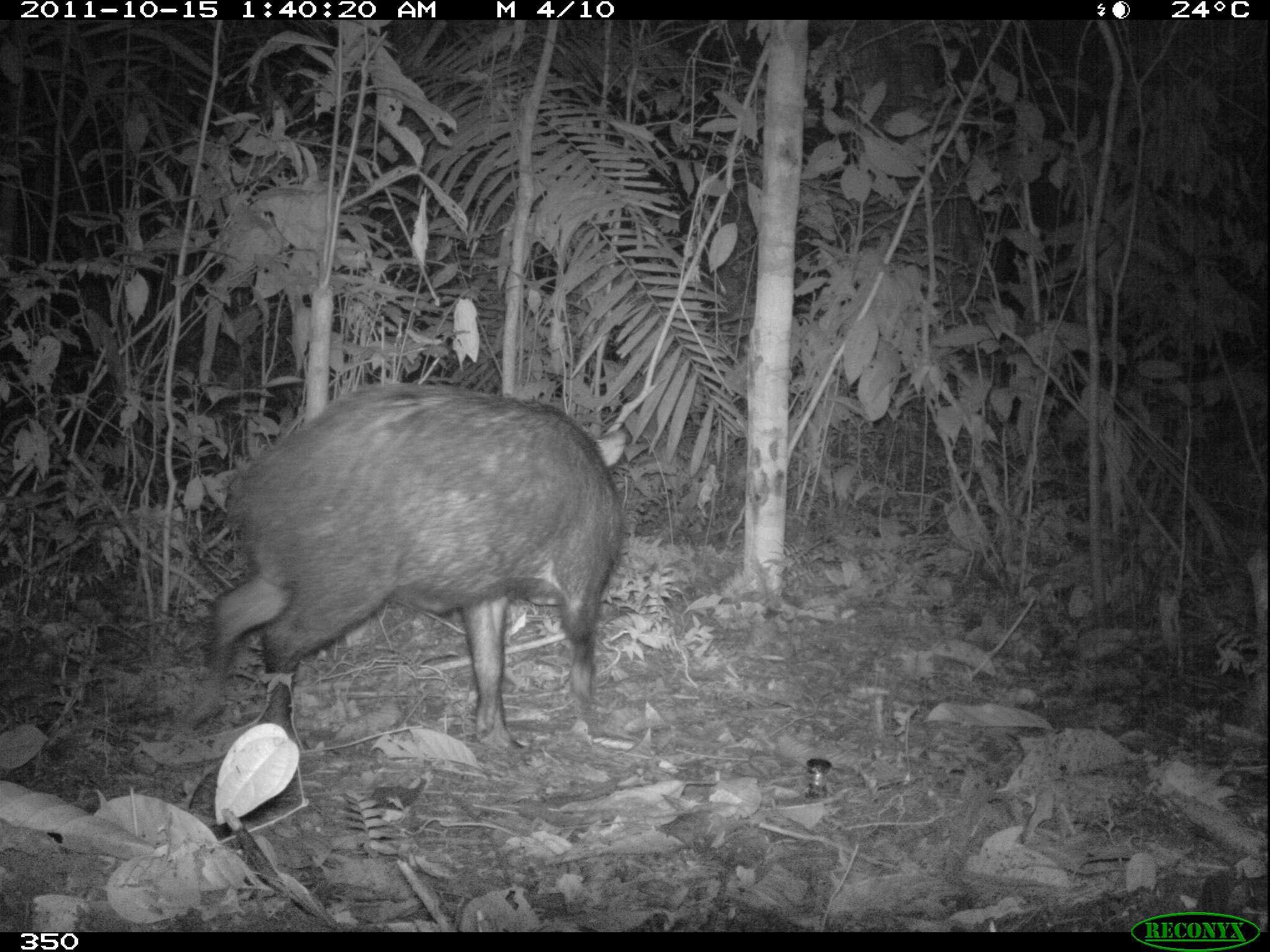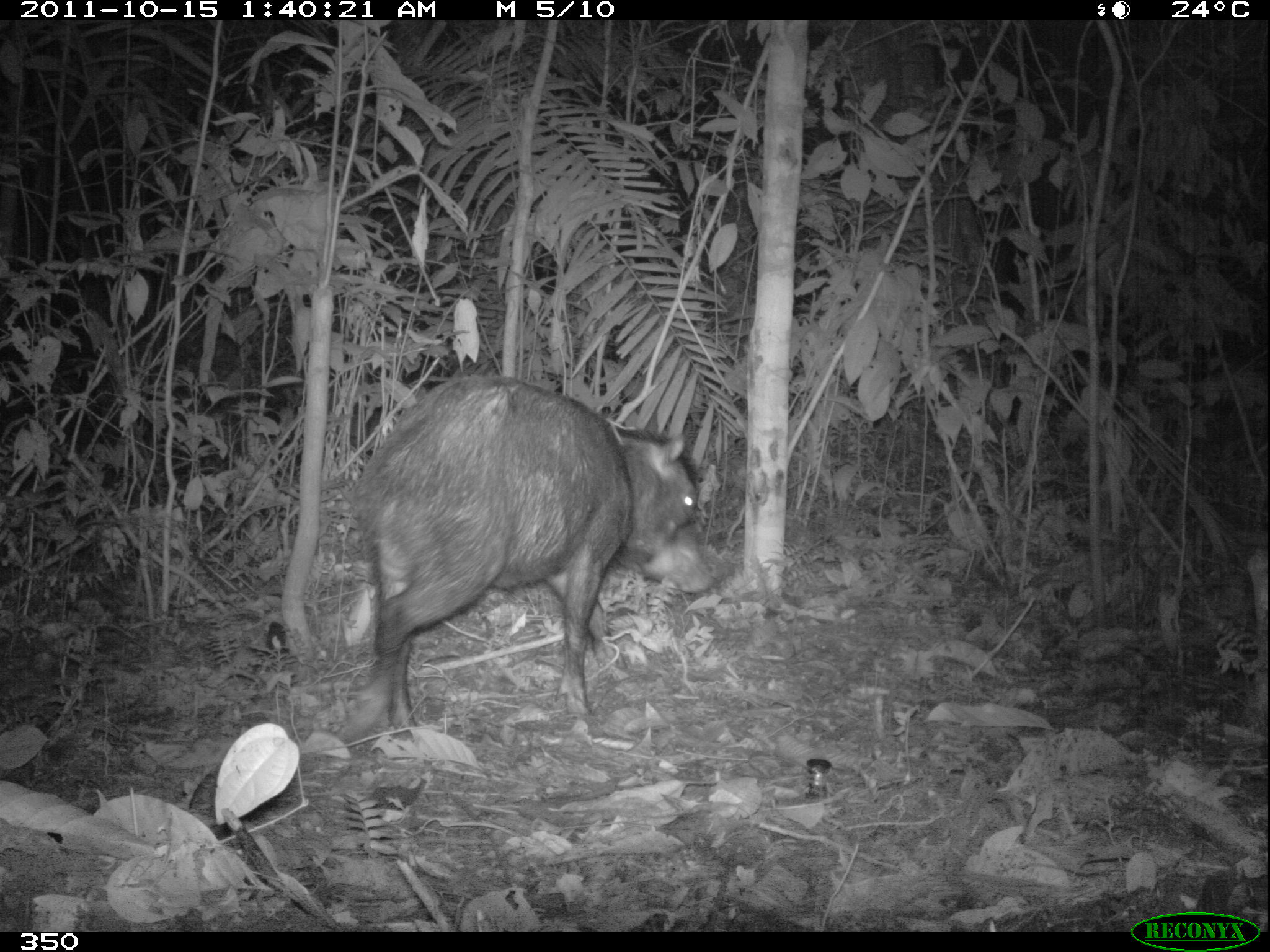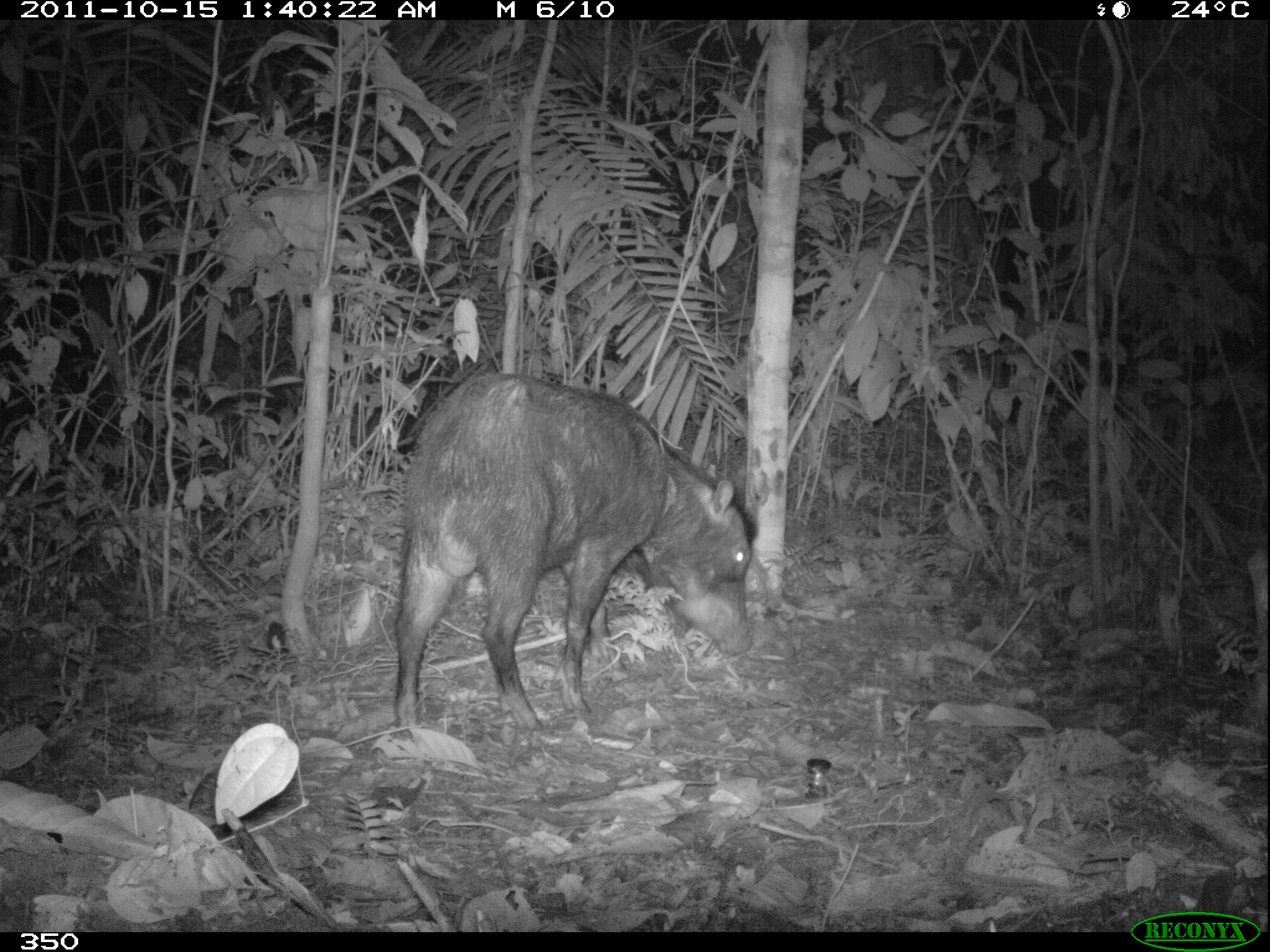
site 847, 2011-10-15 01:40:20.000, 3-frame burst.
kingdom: Animalia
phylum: Chordata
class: Mammalia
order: Artiodactyla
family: Tayassuidae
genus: Tayassu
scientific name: Tayassu pecari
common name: white-lipped peccary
Tayassu pecari (white-lipped peccary).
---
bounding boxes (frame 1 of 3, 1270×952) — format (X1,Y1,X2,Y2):
tayassu pecari: (177,379,630,755)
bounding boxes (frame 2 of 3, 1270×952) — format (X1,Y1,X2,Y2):
tayassu pecari: (334,370,718,745)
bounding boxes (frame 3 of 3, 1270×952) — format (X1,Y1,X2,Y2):
tayassu pecari: (390,368,759,740)